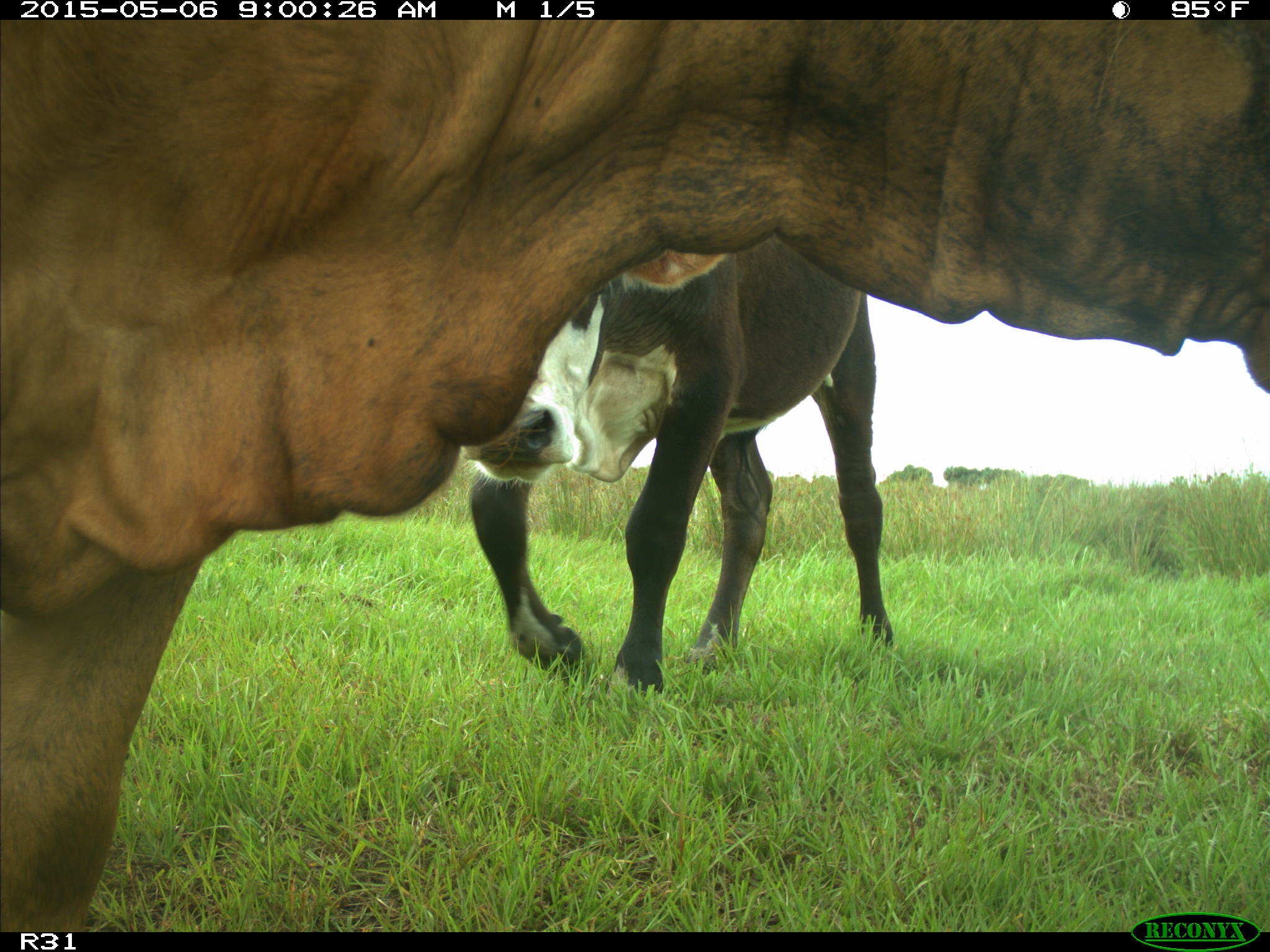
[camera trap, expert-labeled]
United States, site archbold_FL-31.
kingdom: Animalia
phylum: Chordata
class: Mammalia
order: Artiodactyla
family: Bovidae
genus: Bos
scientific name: Bos taurus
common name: domestic cow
Bos taurus (domestic cow).